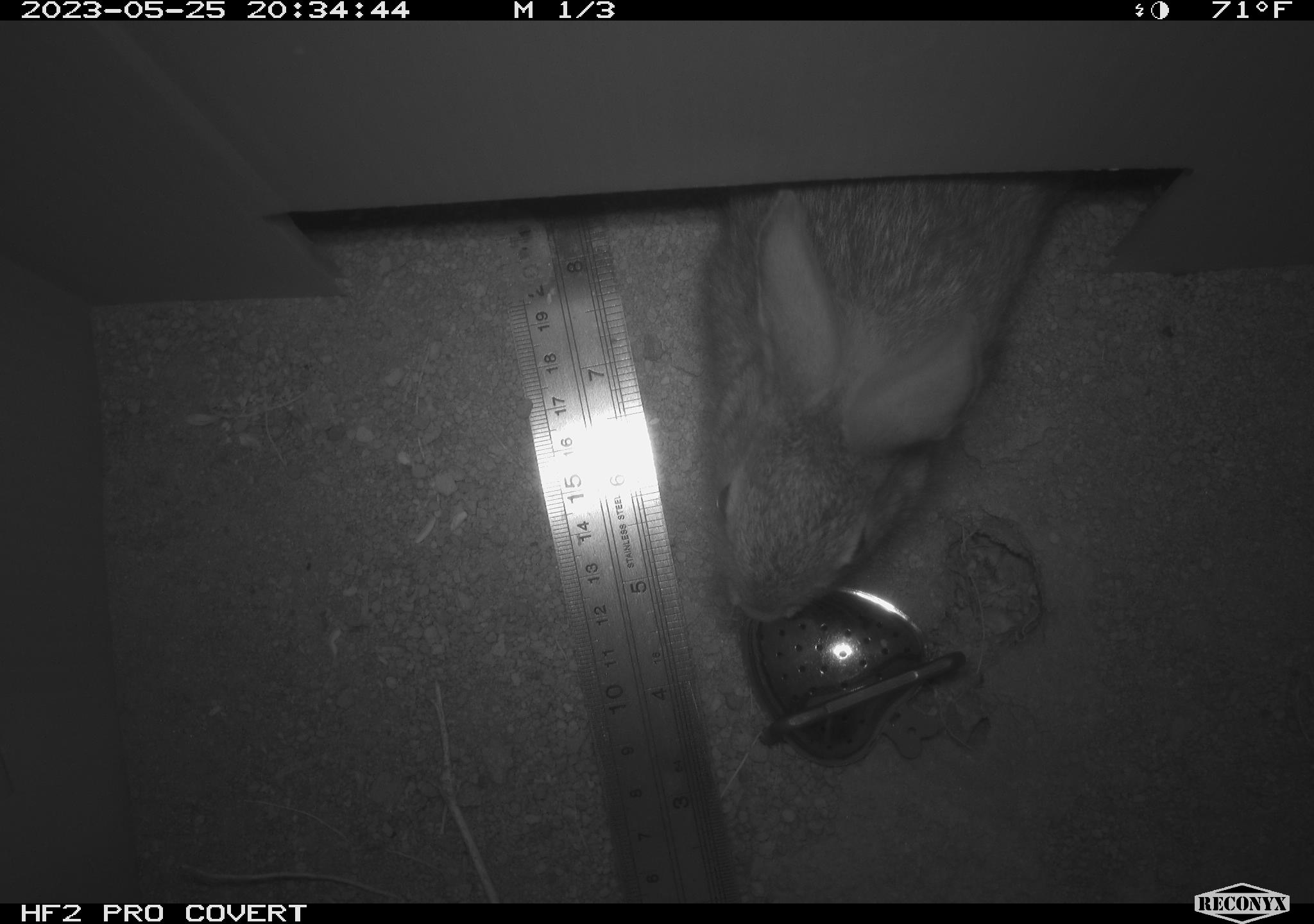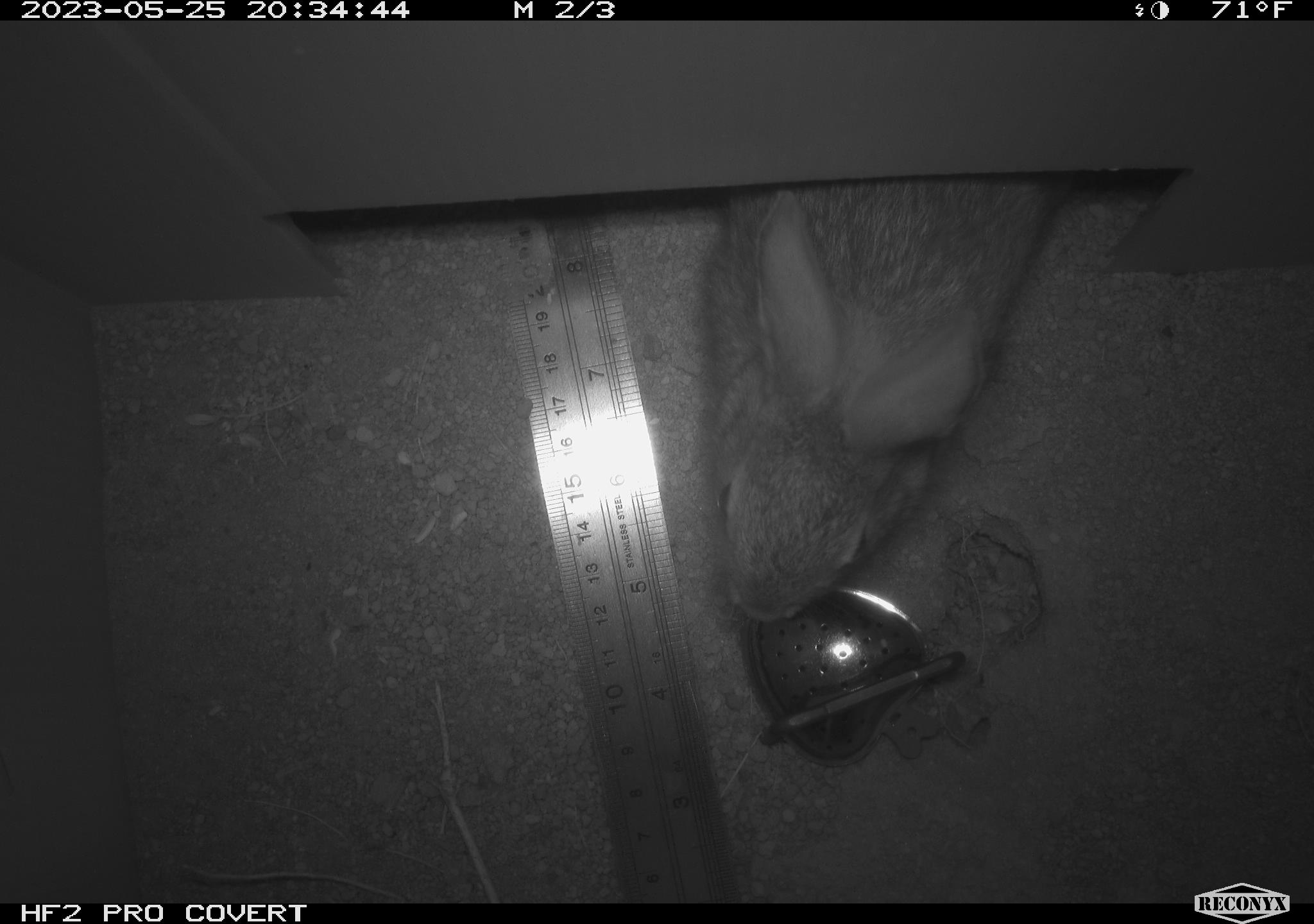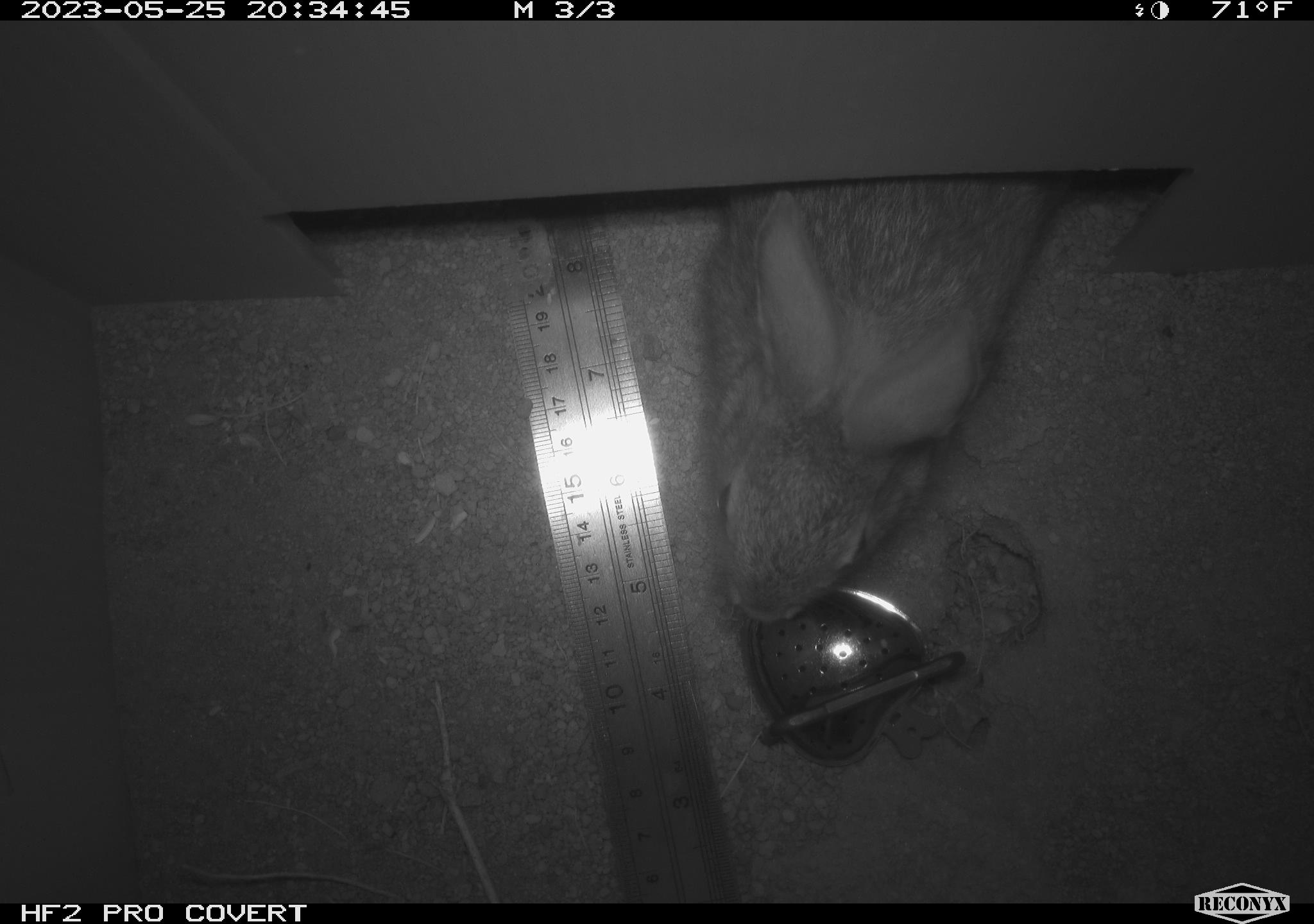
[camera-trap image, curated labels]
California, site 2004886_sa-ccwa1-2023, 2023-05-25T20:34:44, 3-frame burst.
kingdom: Animalia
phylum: Chordata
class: Mammalia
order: Lagomorpha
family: Leporidae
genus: Sylvilagus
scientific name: Sylvilagus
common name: cottontail rabbits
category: sylvilagus species